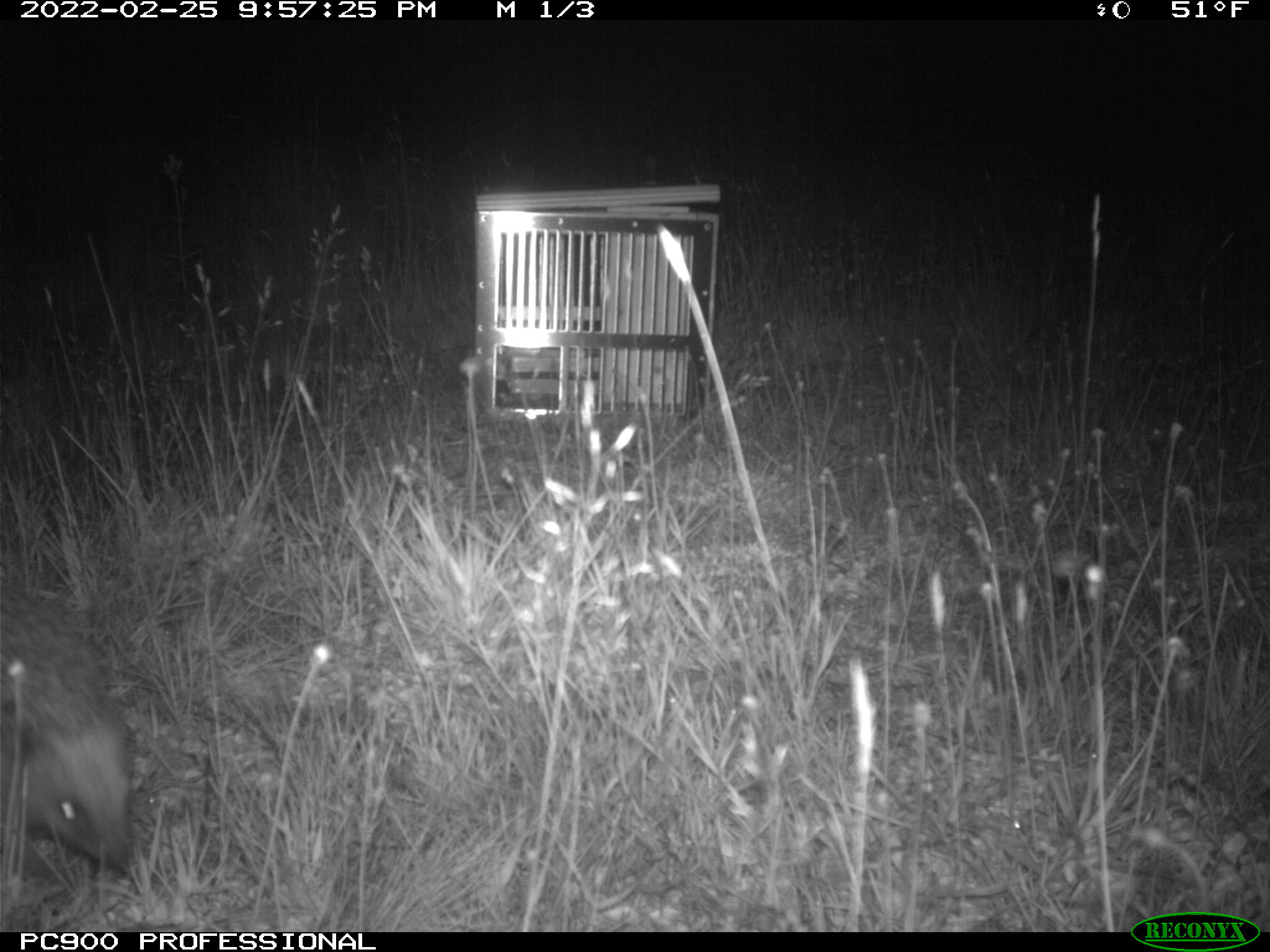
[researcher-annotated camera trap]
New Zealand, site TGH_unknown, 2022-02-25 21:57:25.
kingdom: Animalia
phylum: Chordata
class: Mammalia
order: Eulipotyphla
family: Erinaceidae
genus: Erinaceus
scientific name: Erinaceus europaeus europaeus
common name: european hedgehog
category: hedgehog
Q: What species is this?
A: Hedgehog (european hedgehog) (Erinaceus europaeus europaeus).